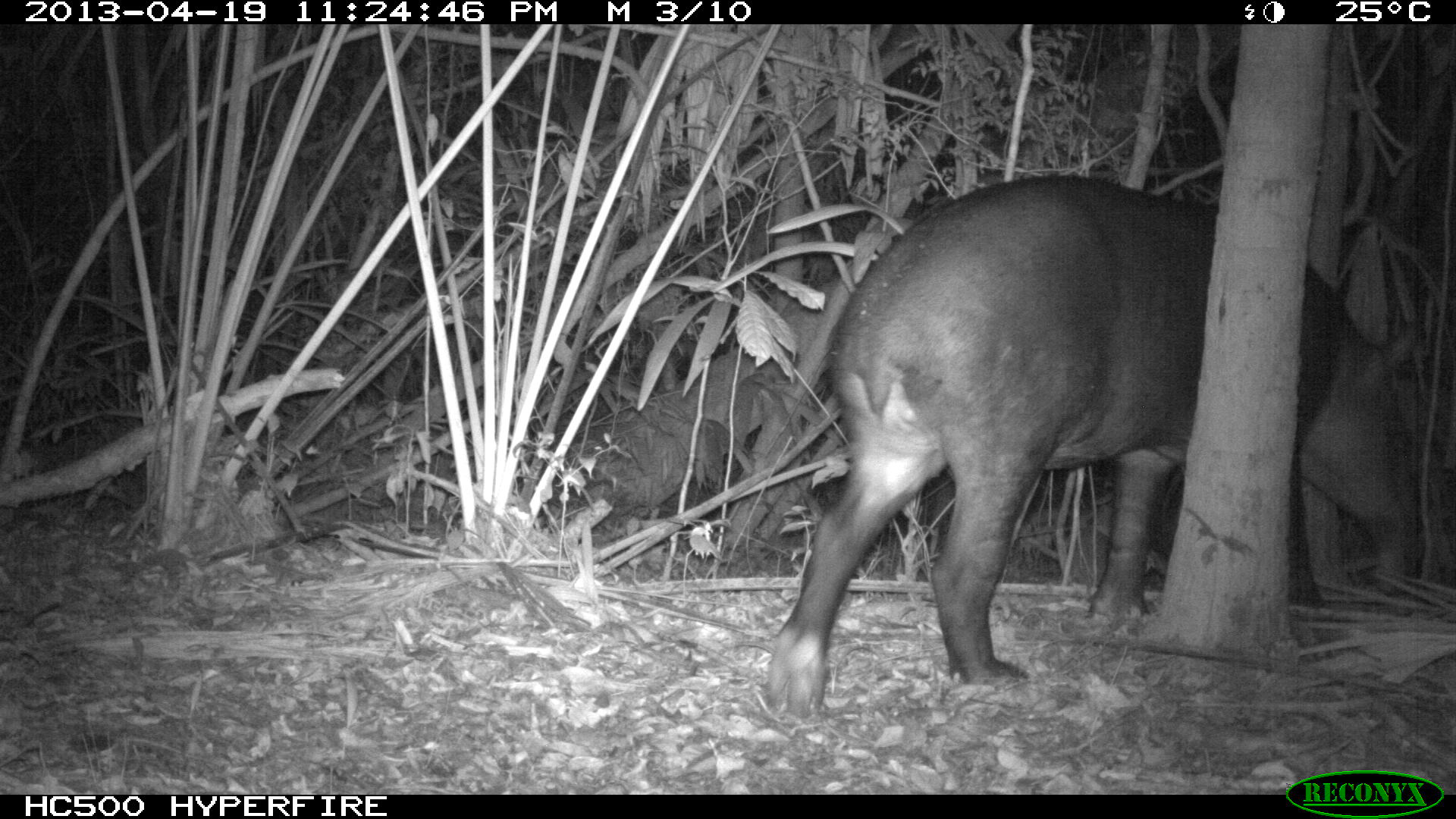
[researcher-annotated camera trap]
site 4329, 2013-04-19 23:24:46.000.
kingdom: Animalia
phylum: Chordata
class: Mammalia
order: Perissodactyla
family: Tapiridae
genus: Tapirus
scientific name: Tapirus bairdii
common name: baird's tapir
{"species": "Tapirus bairdii (baird's tapir)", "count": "1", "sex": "female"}